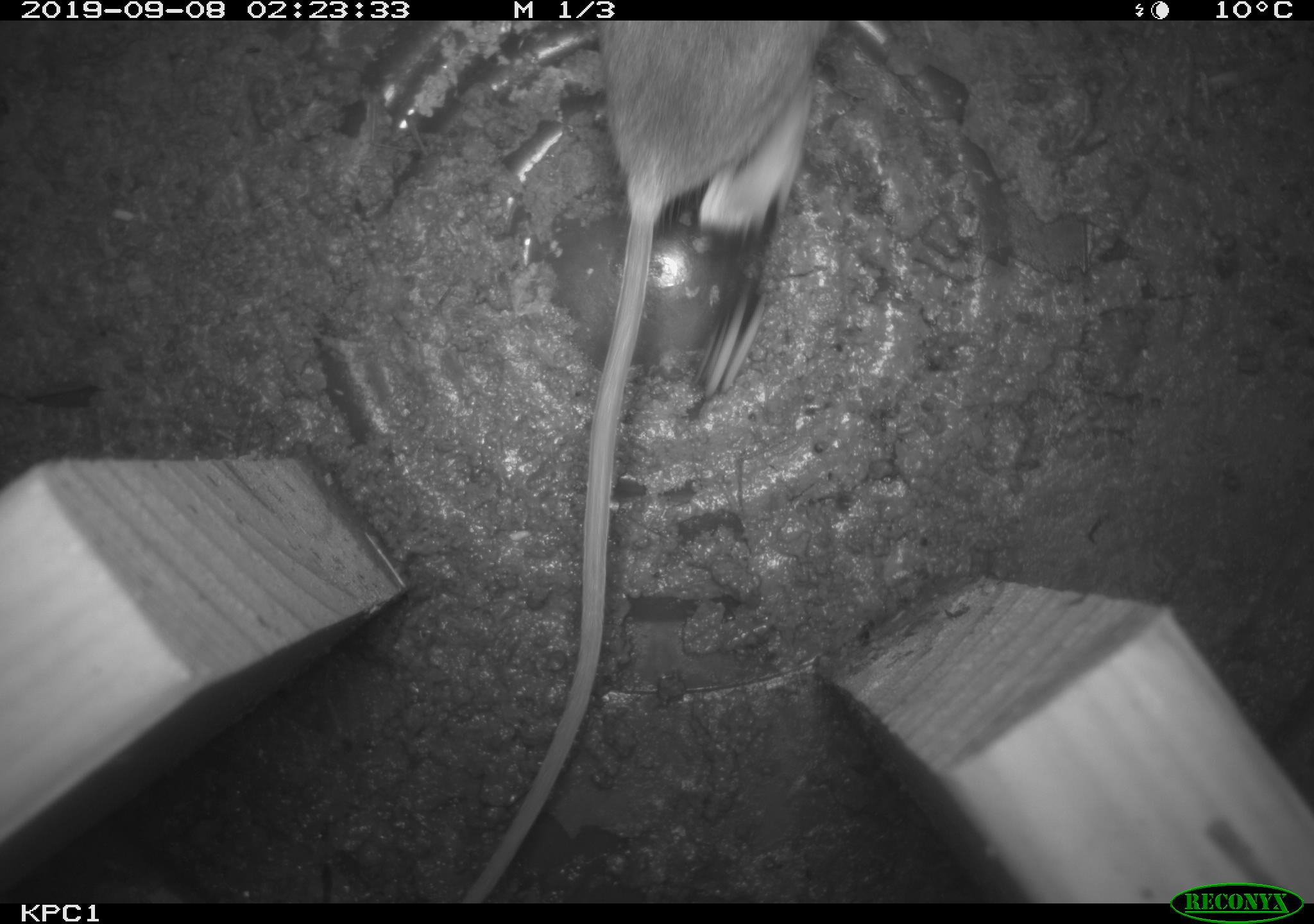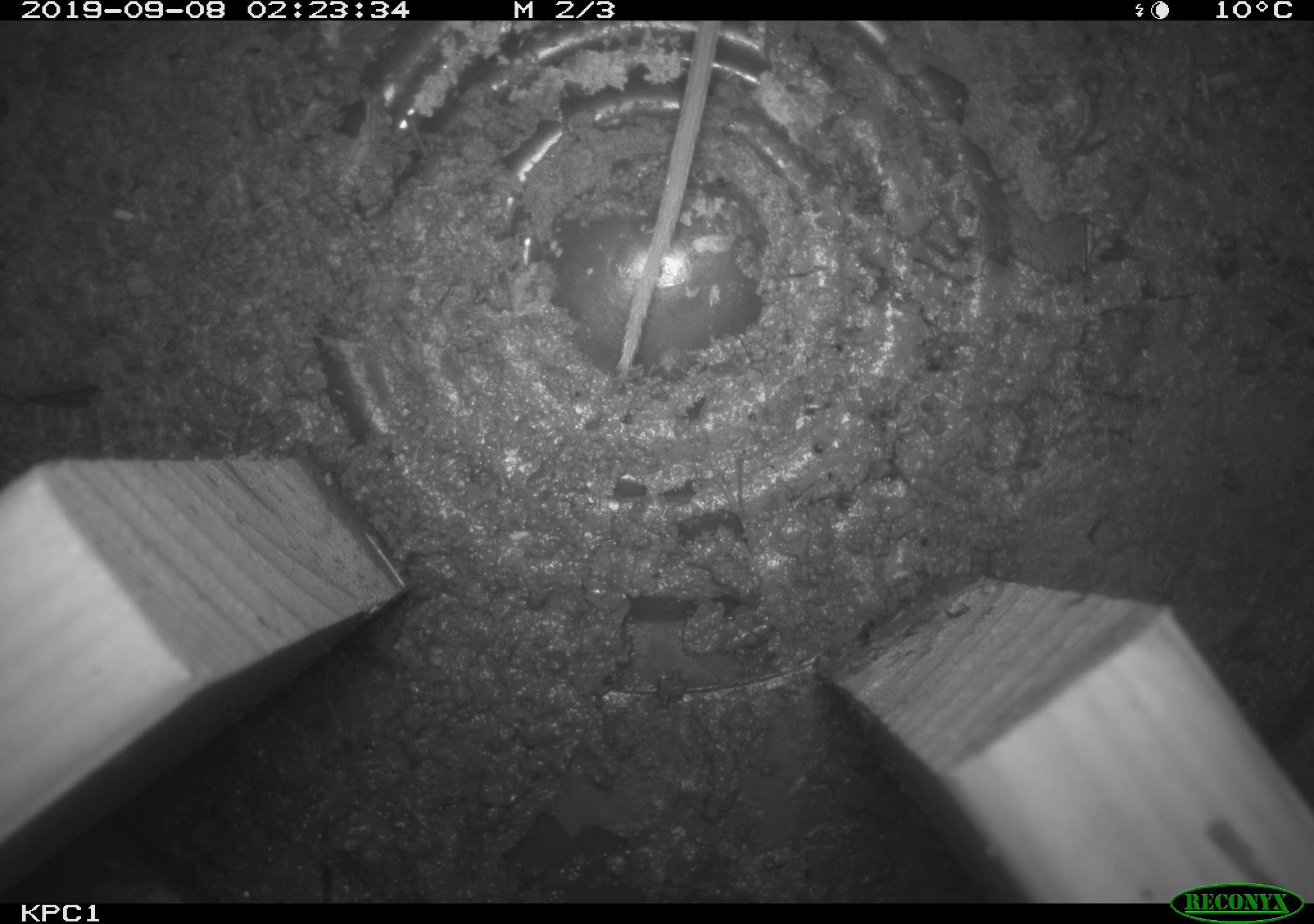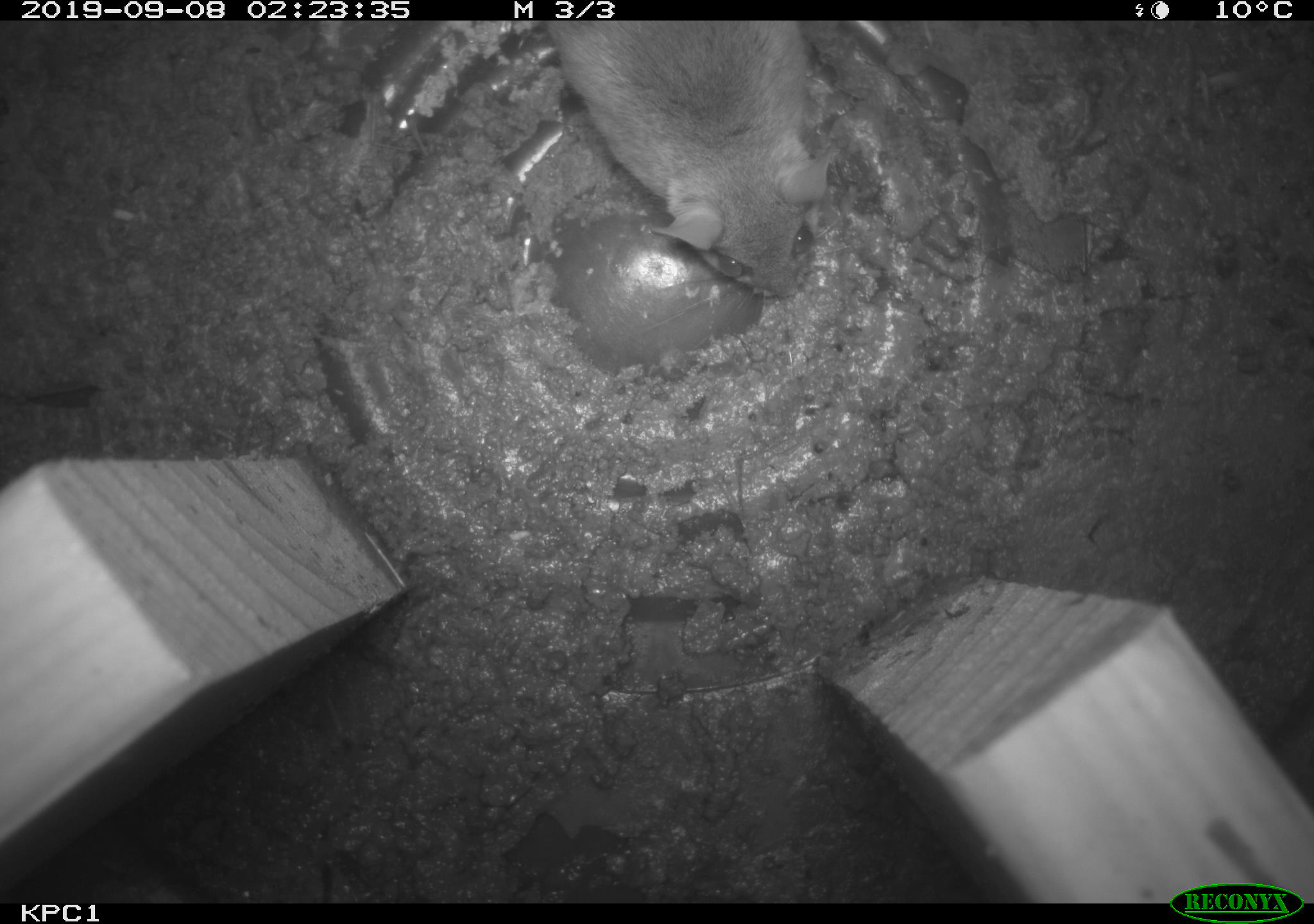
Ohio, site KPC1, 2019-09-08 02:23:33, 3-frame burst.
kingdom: Animalia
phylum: Chordata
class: Mammalia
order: Rodentia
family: Cricetidae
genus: Peromyscus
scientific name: Peromyscus leucopus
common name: white-footed mouse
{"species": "white-footed mouse (Peromyscus leucopus)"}